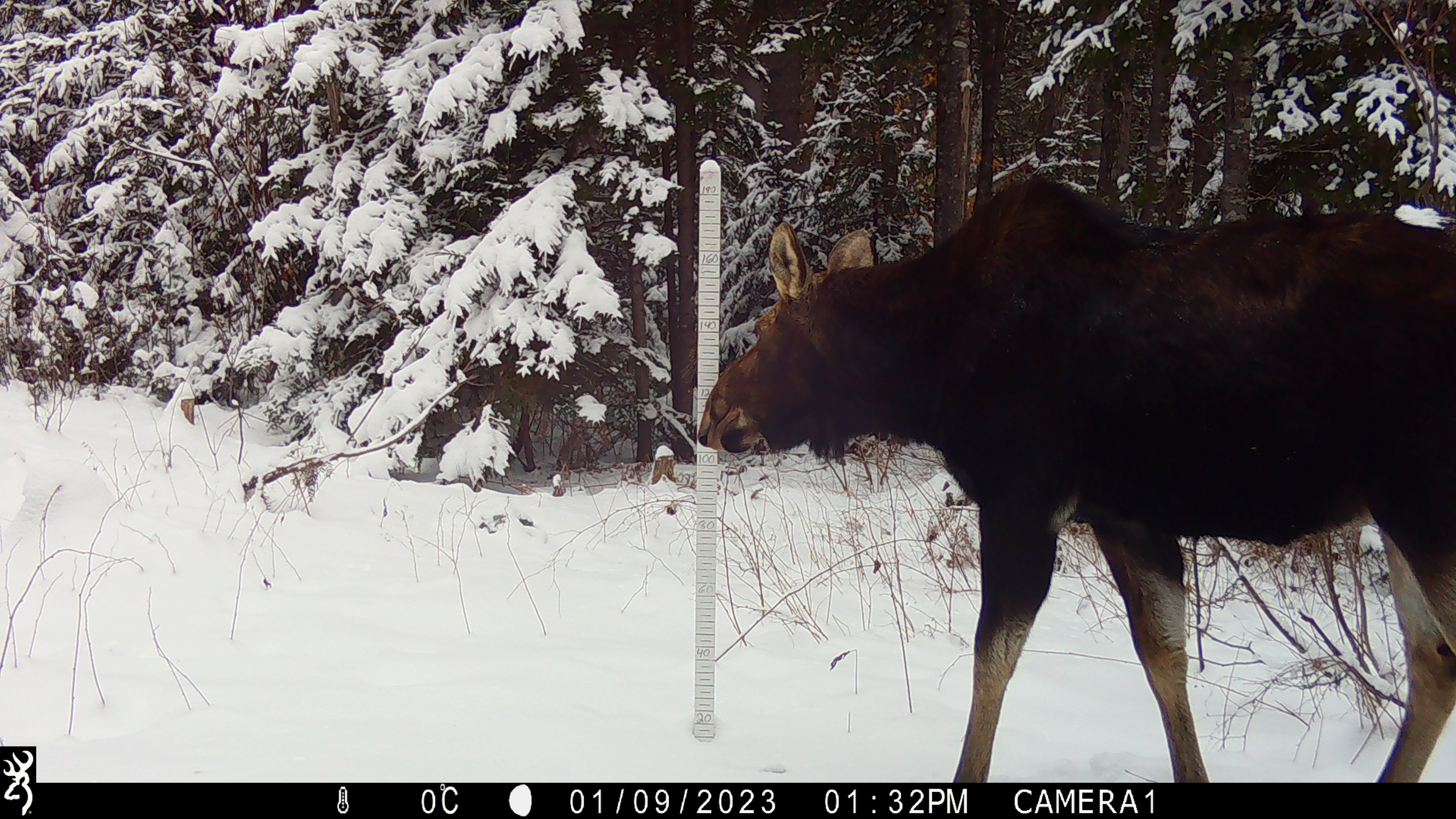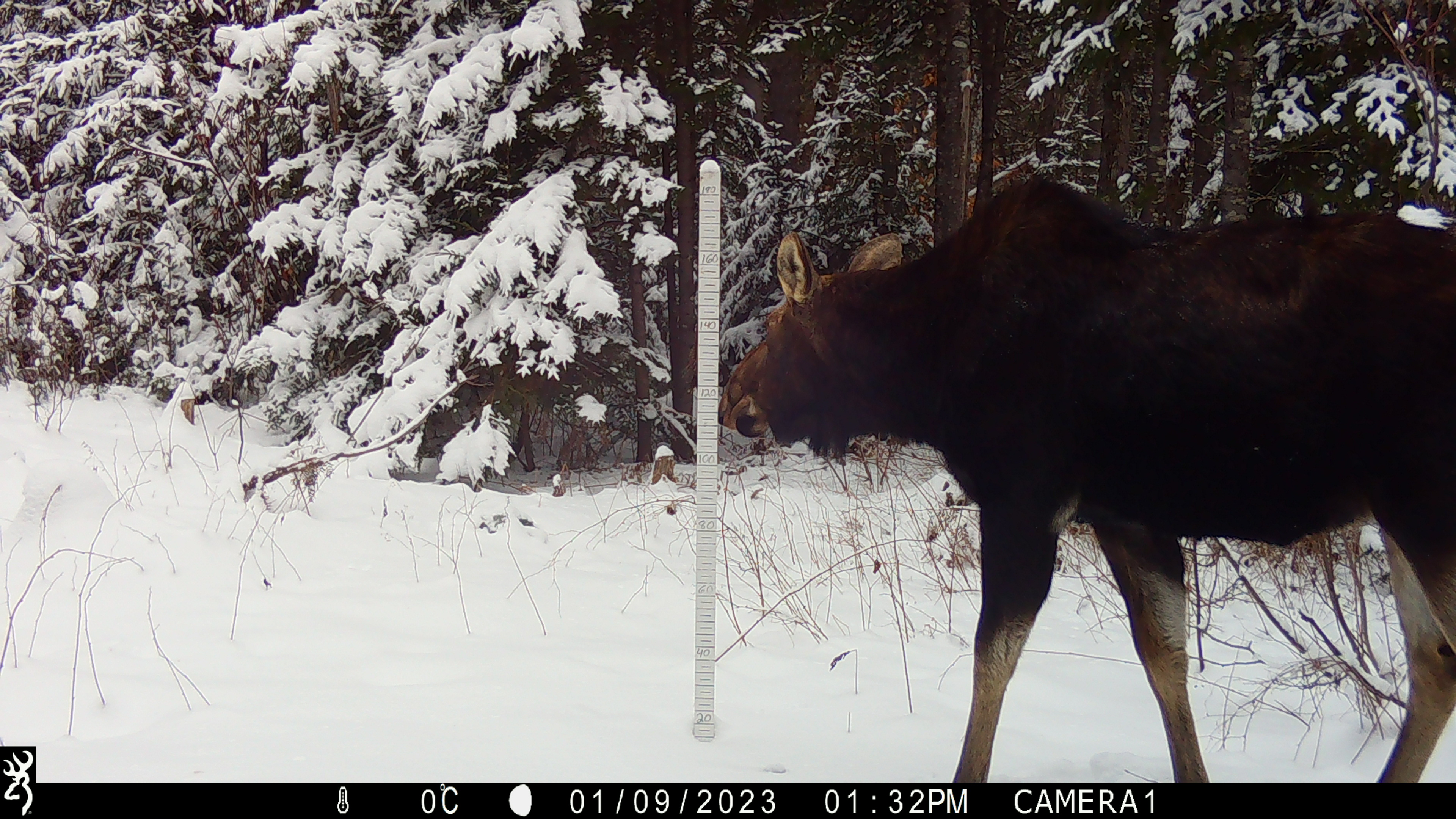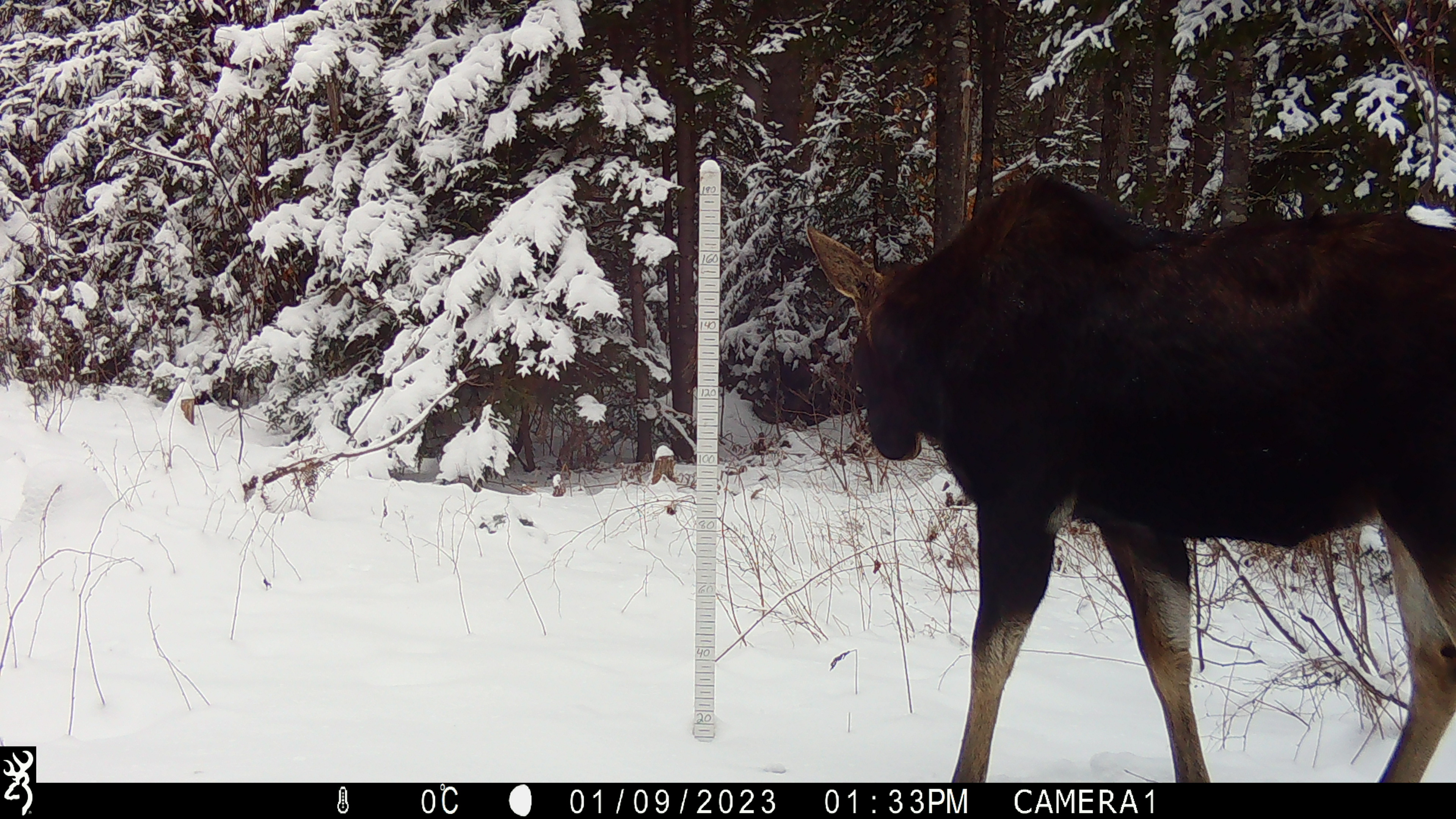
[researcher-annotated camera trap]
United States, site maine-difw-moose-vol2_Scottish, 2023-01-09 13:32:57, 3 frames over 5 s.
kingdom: Animalia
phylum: Chordata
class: Mammalia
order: Artiodactyla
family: Cervidae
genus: Alces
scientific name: Alces alces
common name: moose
Moose (Alces alces).